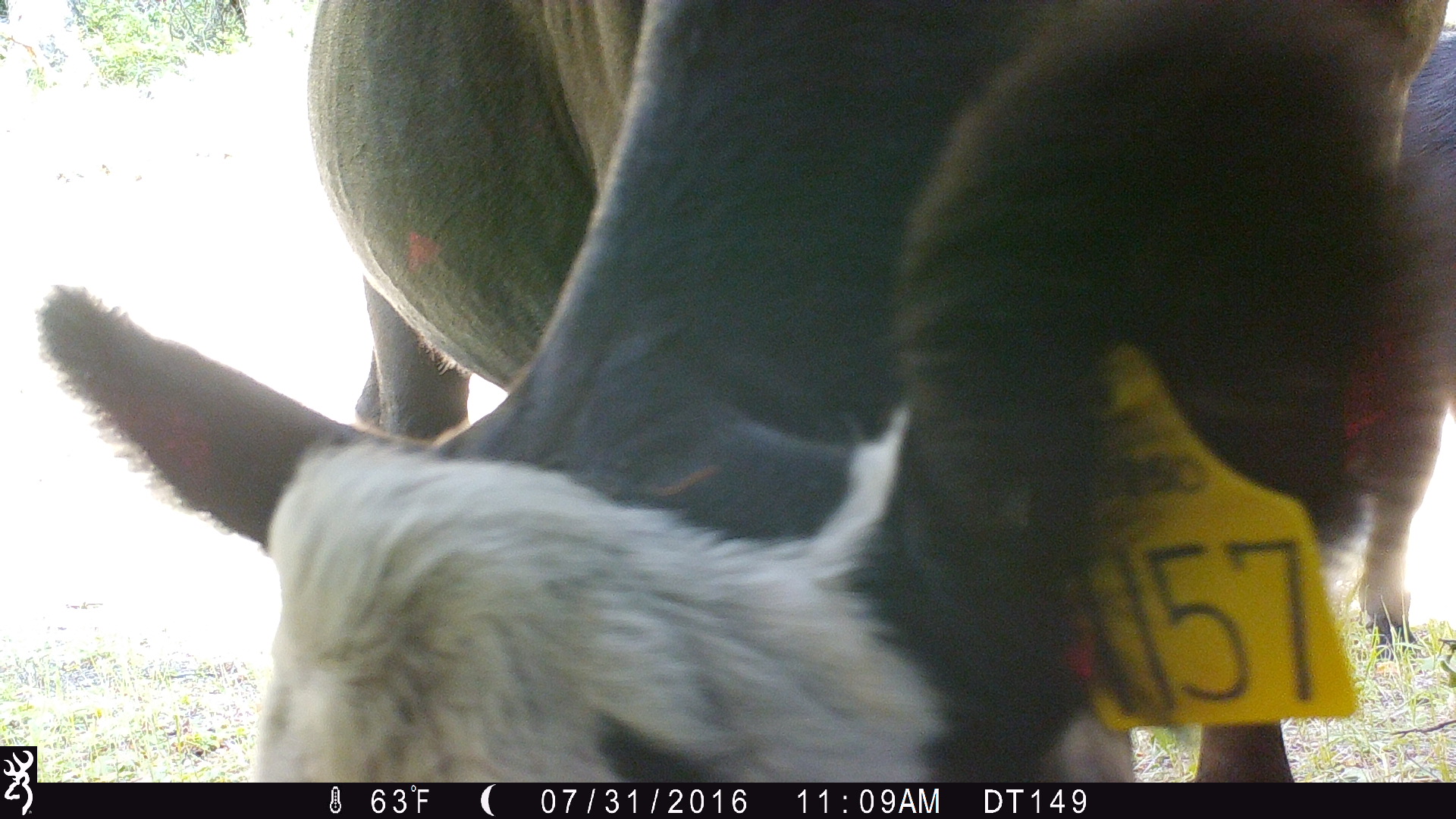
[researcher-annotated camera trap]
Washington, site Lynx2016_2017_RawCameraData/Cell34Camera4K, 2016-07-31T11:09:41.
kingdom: Animalia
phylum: Chordata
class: Mammalia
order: Artiodactyla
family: Bovidae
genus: Bos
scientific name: Bos taurus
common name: domestic cattle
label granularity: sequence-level